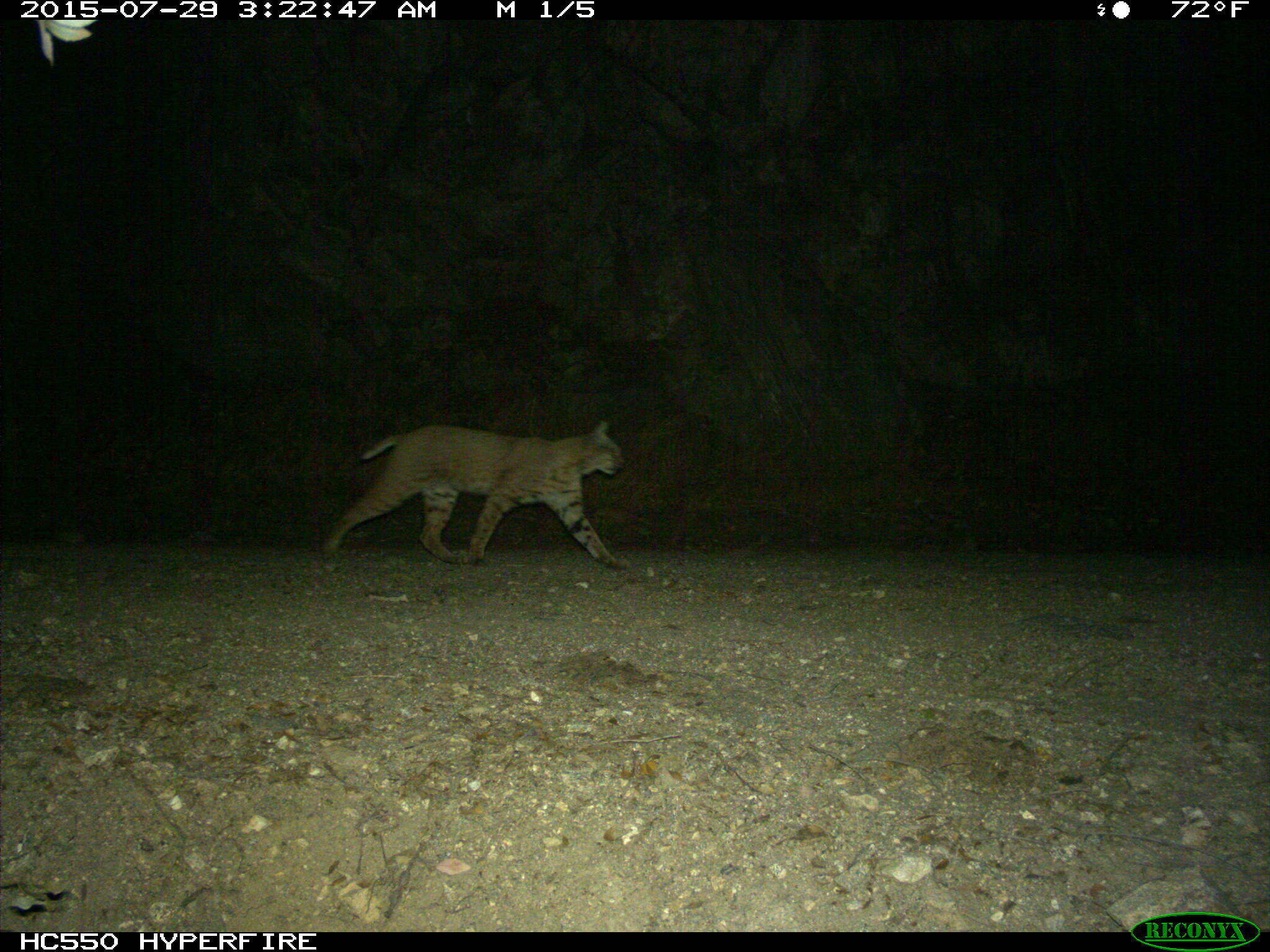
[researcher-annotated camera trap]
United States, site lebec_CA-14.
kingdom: Animalia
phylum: Chordata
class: Mammalia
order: Carnivora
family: Felidae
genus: Lynx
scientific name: Lynx rufus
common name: bobcat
Lynx rufus (bobcat).